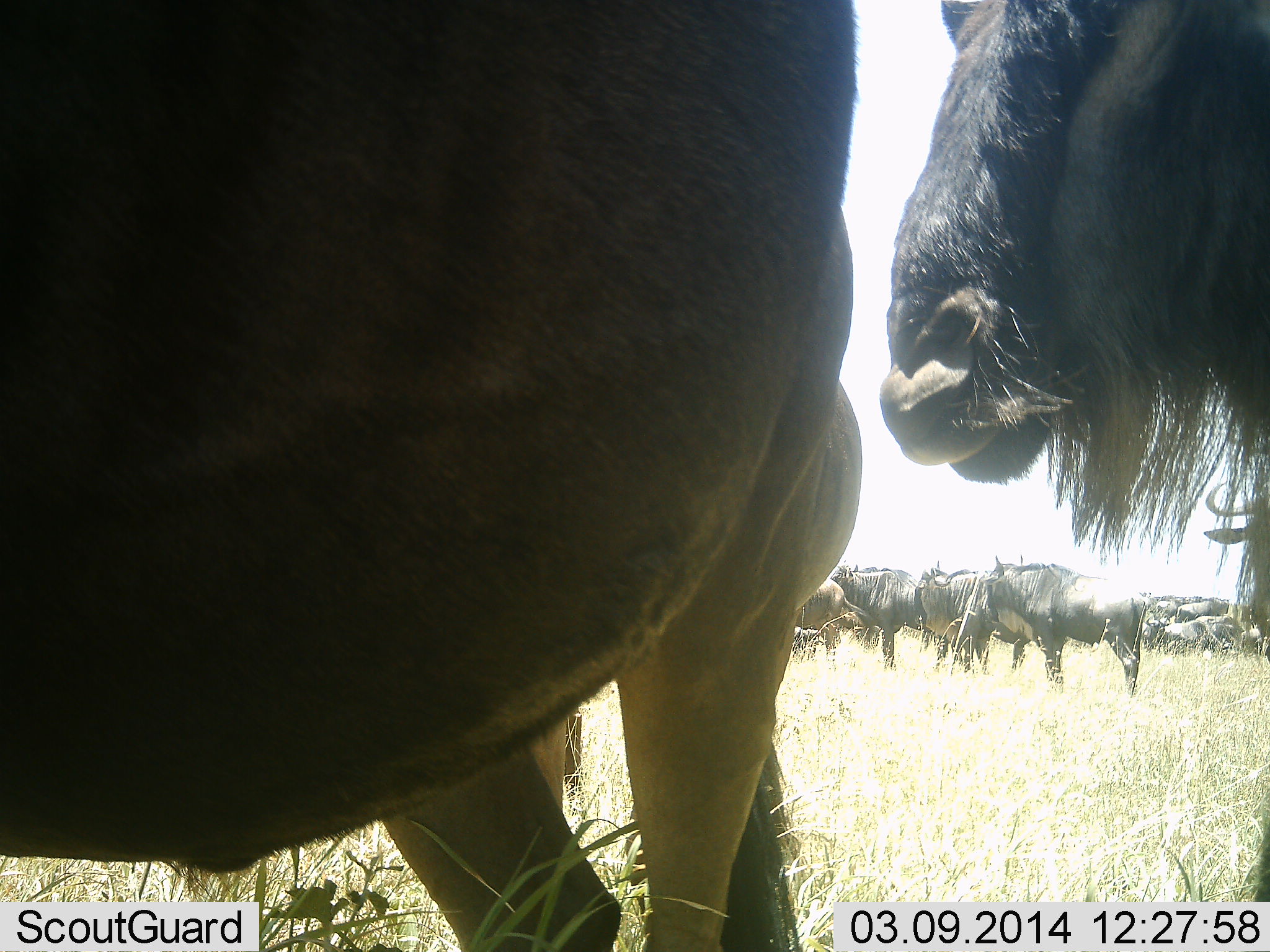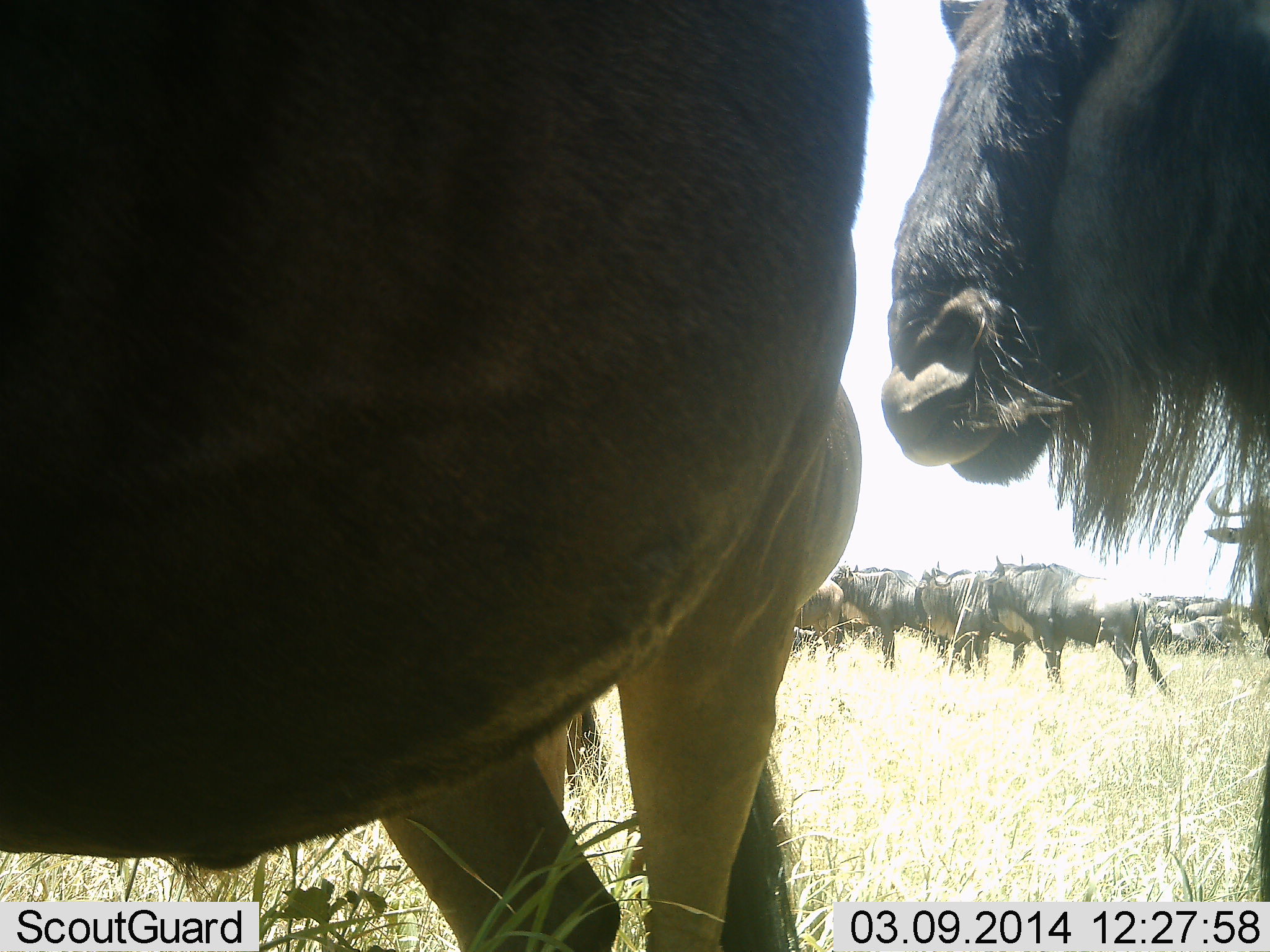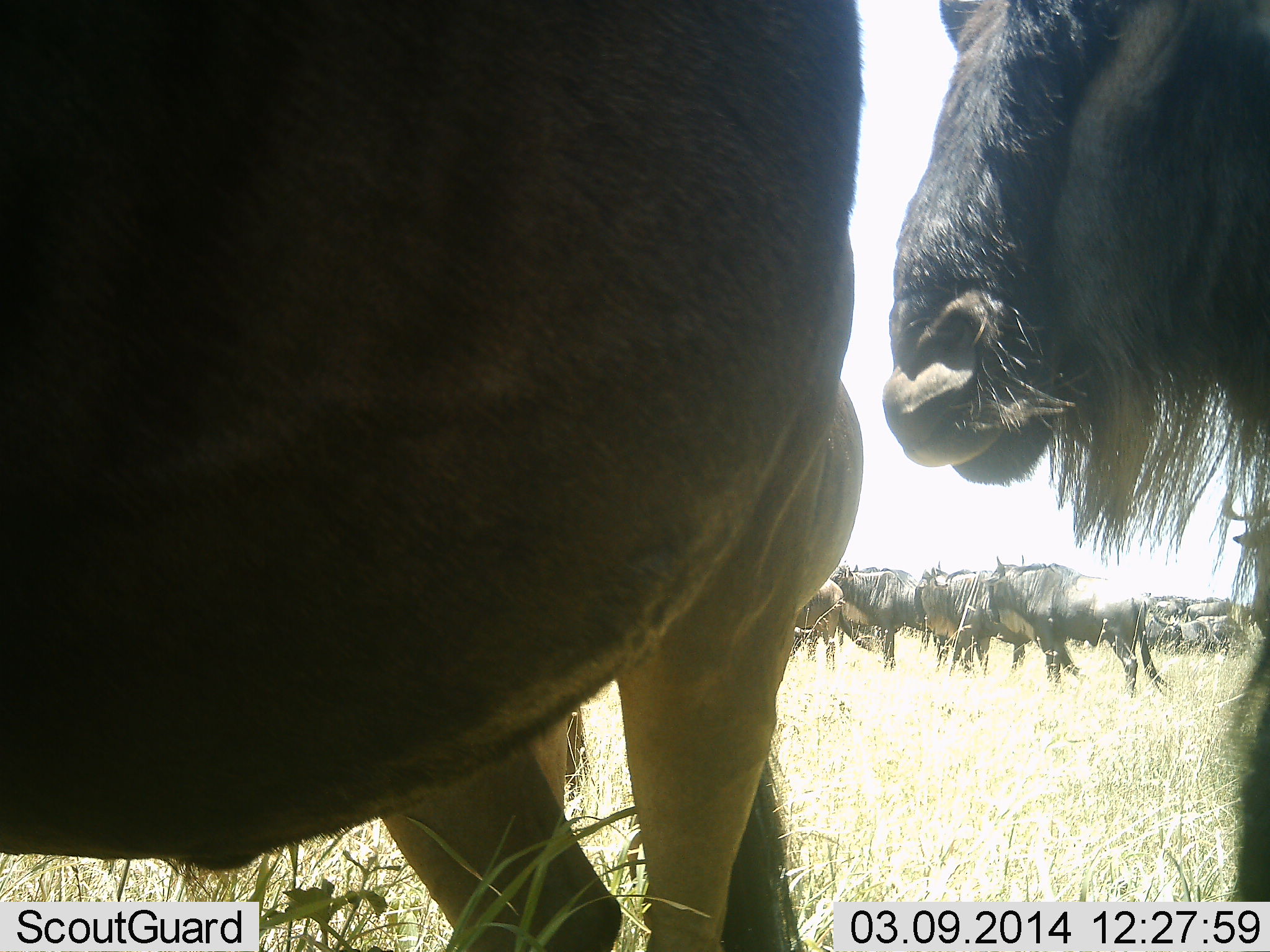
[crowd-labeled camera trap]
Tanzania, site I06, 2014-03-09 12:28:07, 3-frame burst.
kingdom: Animalia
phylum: Chordata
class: Mammalia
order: Artiodactyla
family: Bovidae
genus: Connochaetes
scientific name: Connochaetes taurinus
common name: blue wildebeest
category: wildebeest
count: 11-50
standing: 80%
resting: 20%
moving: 30%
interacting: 0%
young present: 0%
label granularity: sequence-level